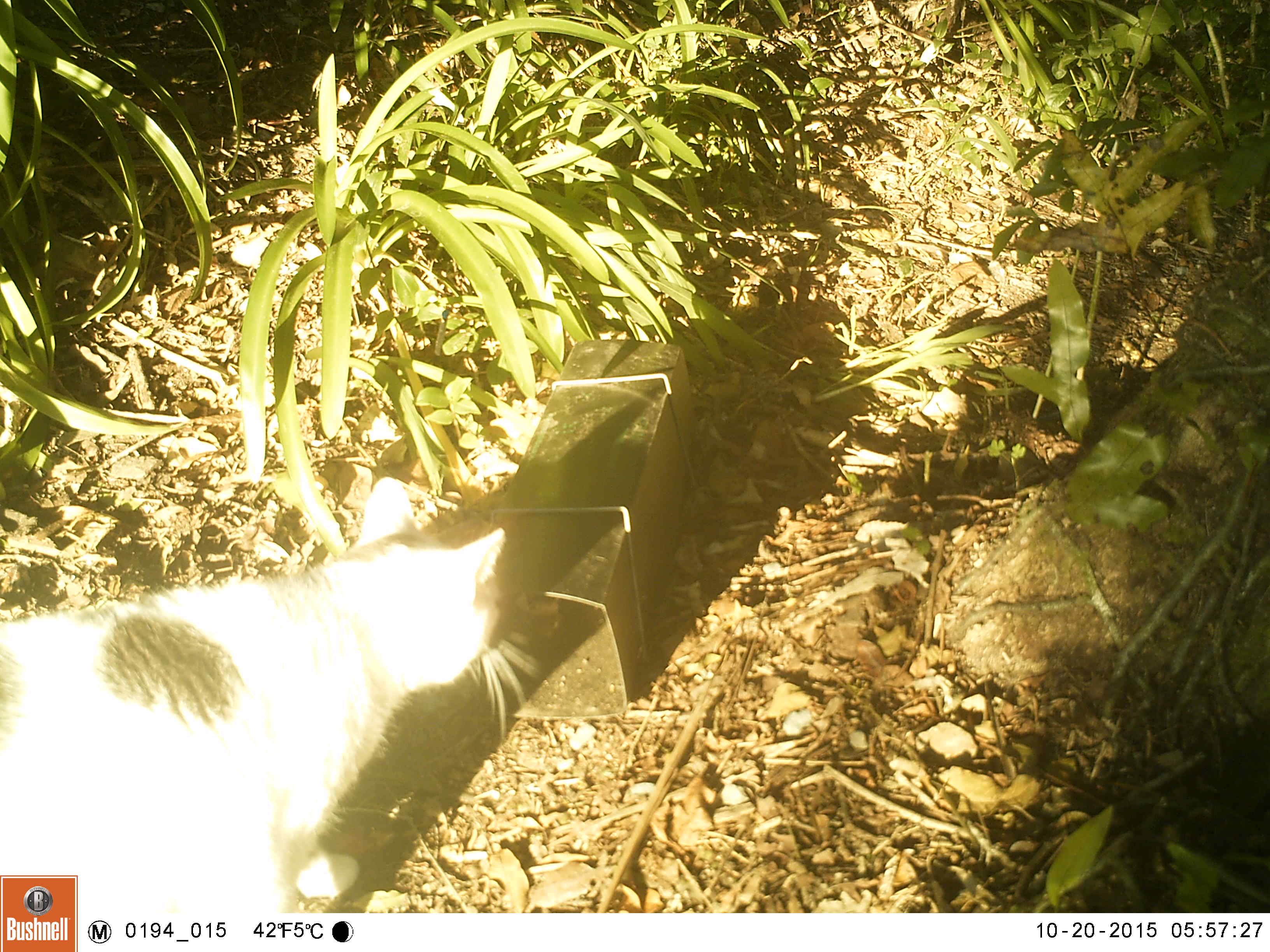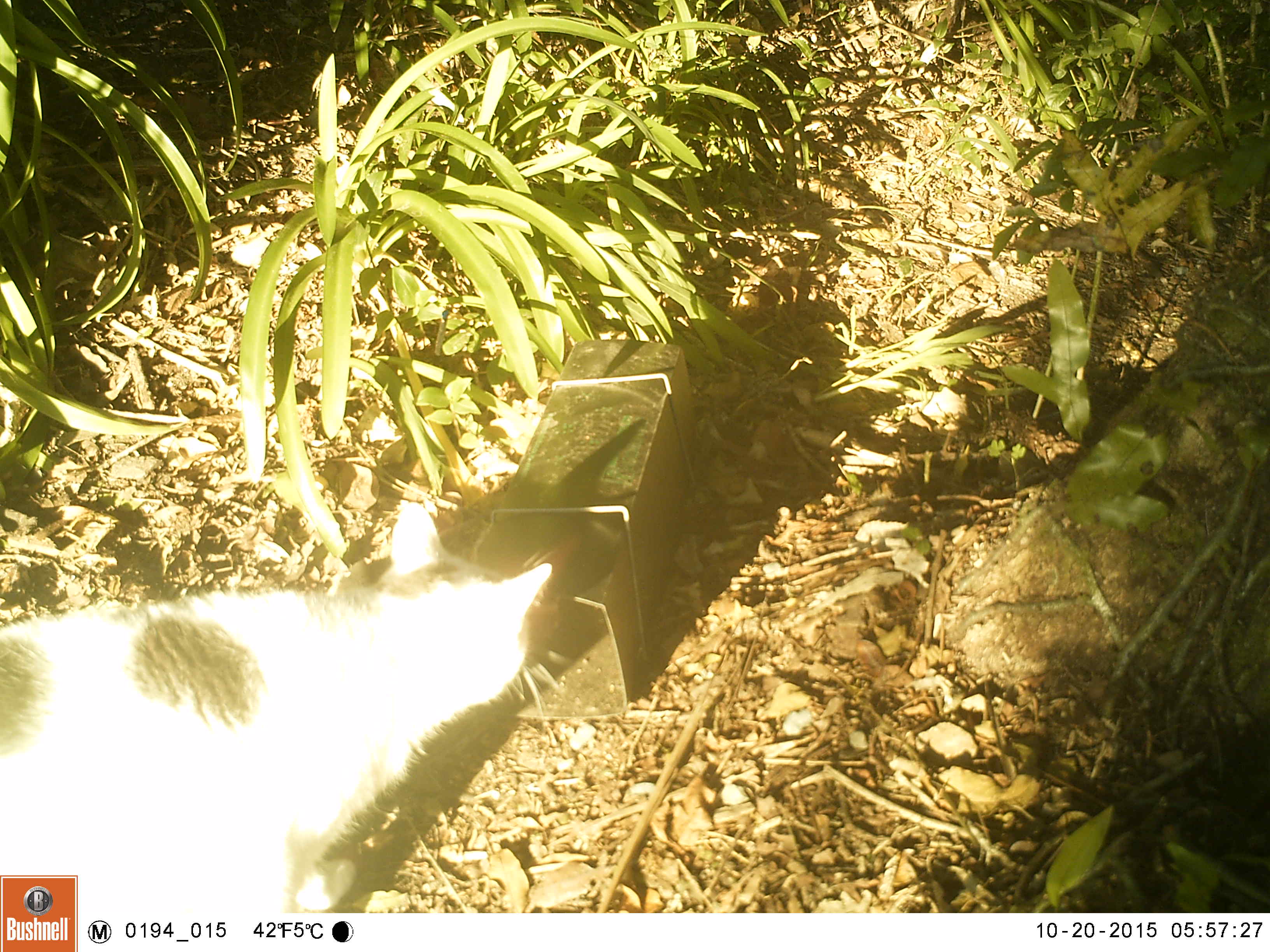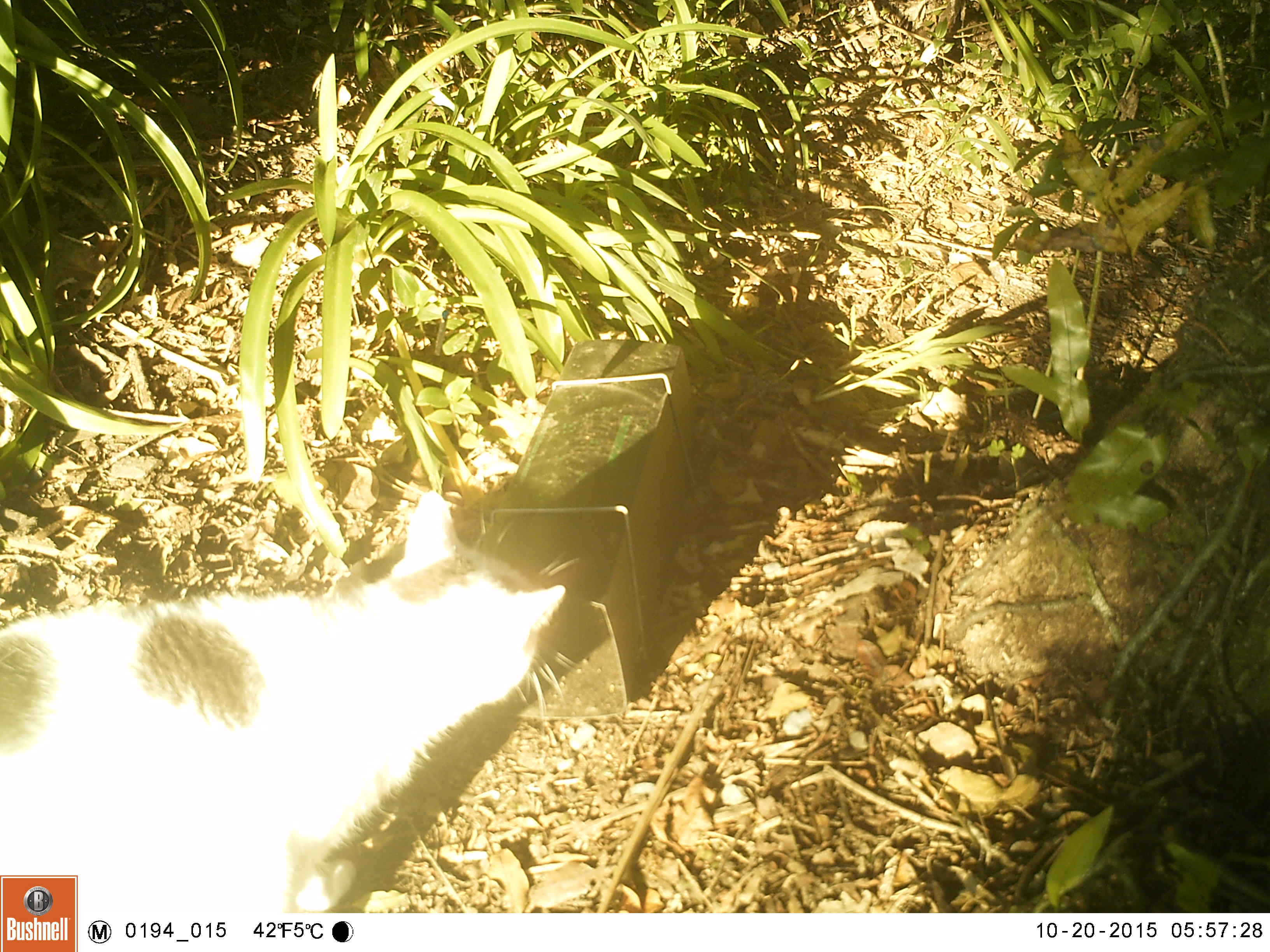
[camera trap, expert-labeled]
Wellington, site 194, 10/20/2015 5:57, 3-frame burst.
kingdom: Animalia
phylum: Chordata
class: Mammalia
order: Carnivora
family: Felidae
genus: Felis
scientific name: Felis catus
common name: cat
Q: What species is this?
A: Cat (Felis catus).